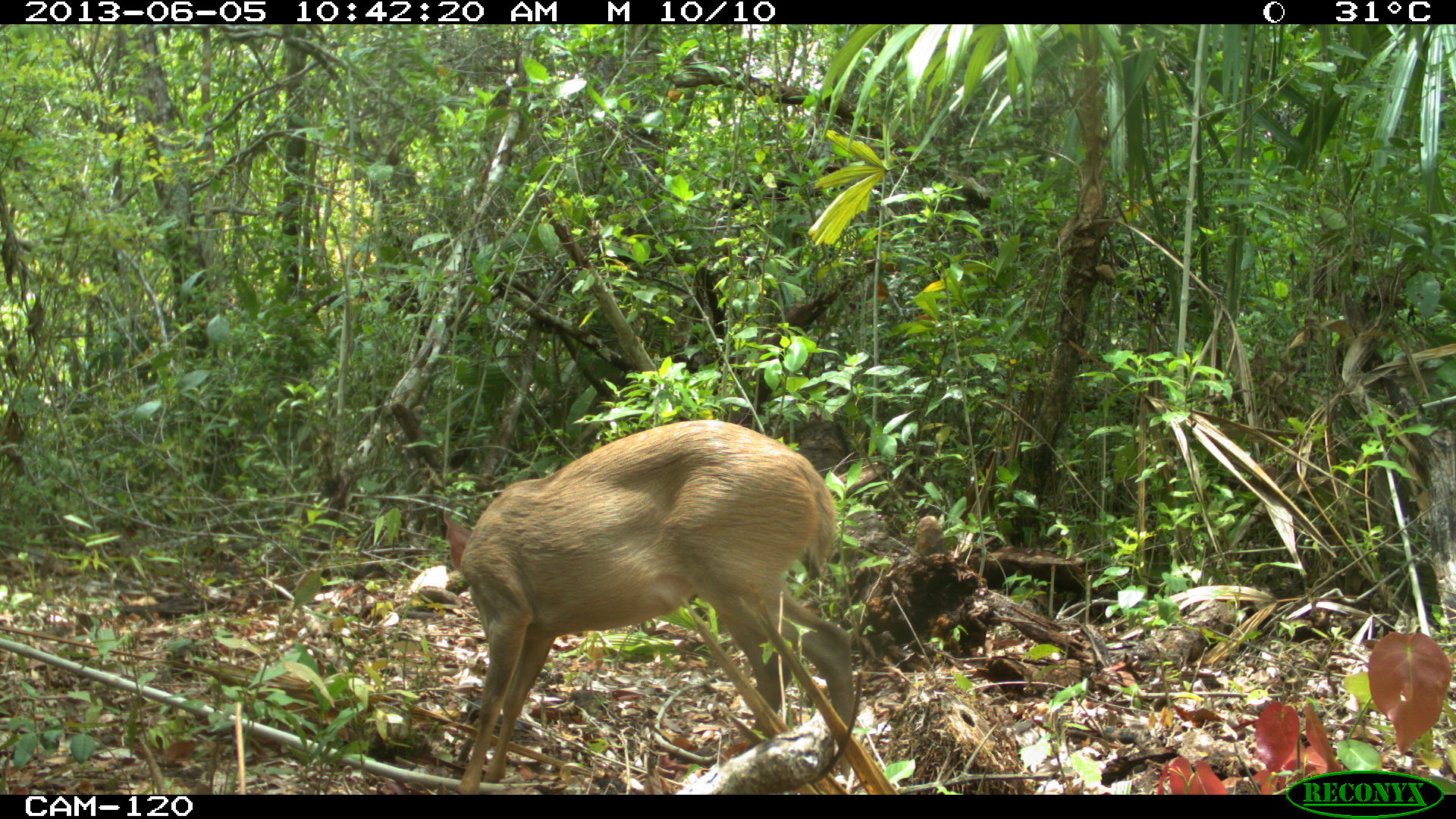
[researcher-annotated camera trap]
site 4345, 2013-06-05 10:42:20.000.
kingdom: Animalia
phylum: Chordata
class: Mammalia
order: Artiodactyla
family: Cervidae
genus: Odocoileus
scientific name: Odocoileus pandora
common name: yucatán brown brocket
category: mazama pandora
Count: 1.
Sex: female.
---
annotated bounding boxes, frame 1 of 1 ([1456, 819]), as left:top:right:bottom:
mazama pandora: 440:418:854:793